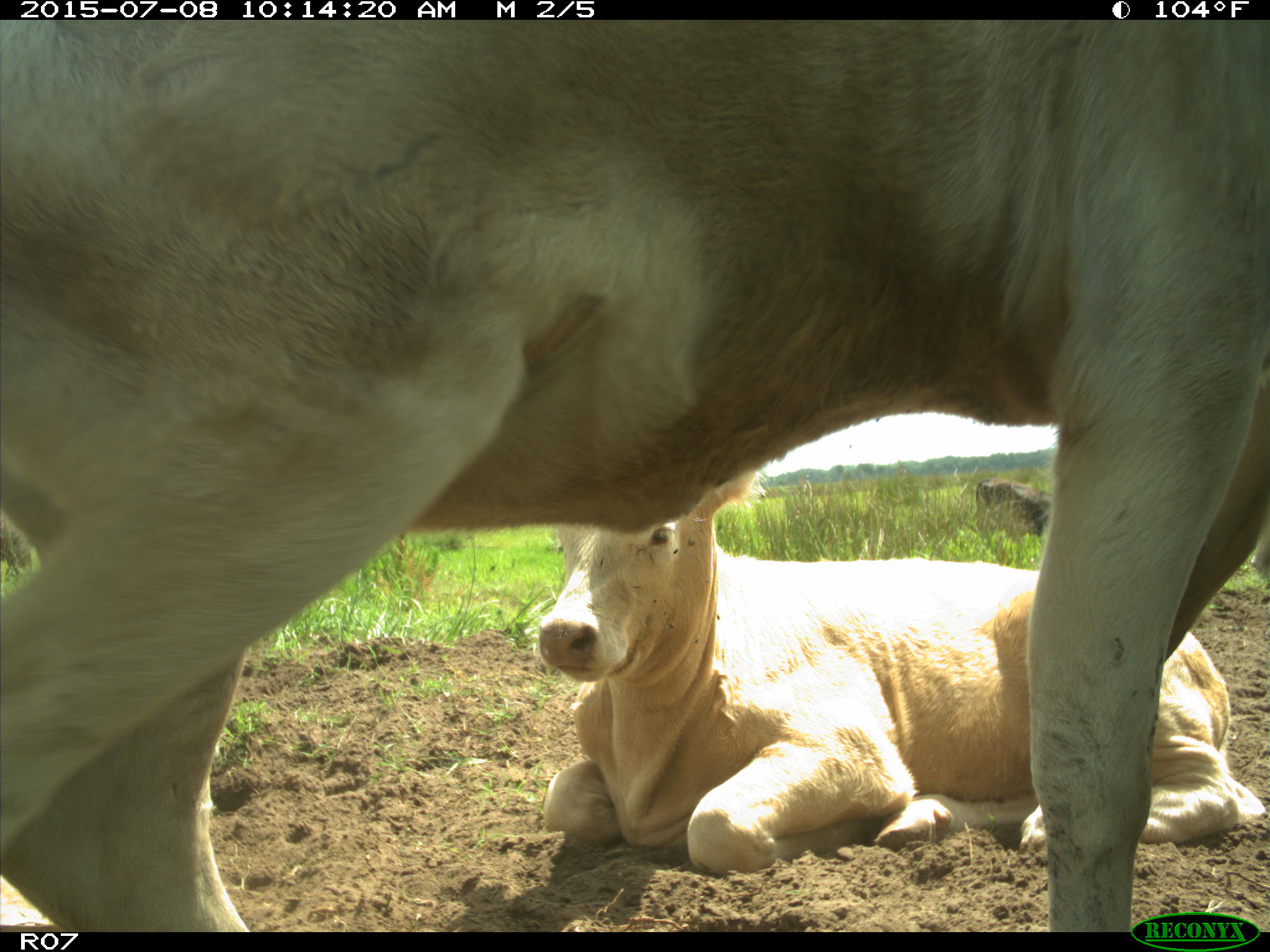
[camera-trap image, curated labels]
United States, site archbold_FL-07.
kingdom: Animalia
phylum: Chordata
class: Mammalia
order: Artiodactyla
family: Bovidae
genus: Bos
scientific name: Bos taurus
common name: domestic cow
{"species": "Bos taurus (domestic cow)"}